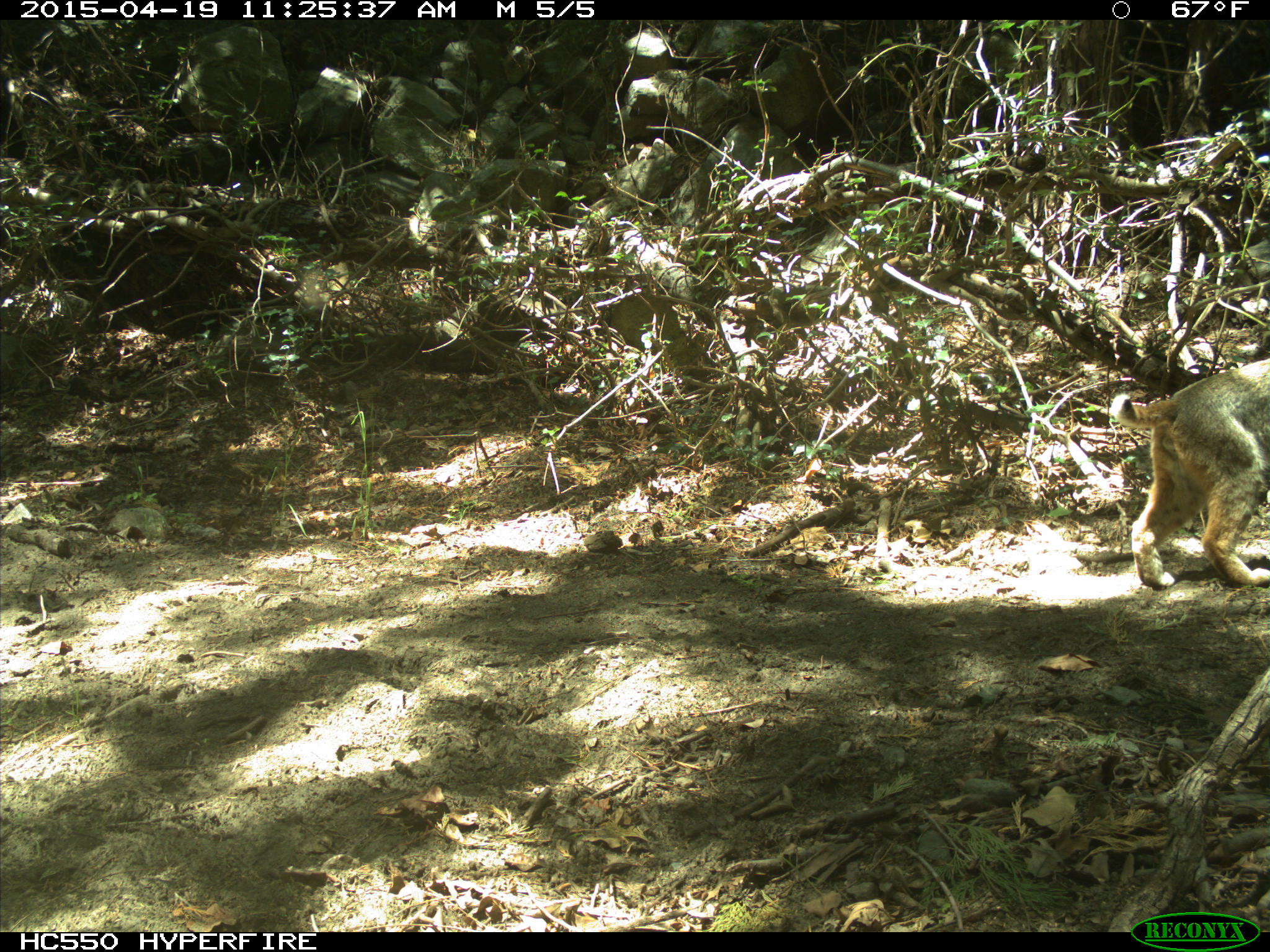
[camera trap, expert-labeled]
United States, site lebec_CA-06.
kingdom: Animalia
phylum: Chordata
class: Mammalia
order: Carnivora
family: Felidae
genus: Lynx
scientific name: Lynx rufus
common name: bobcat